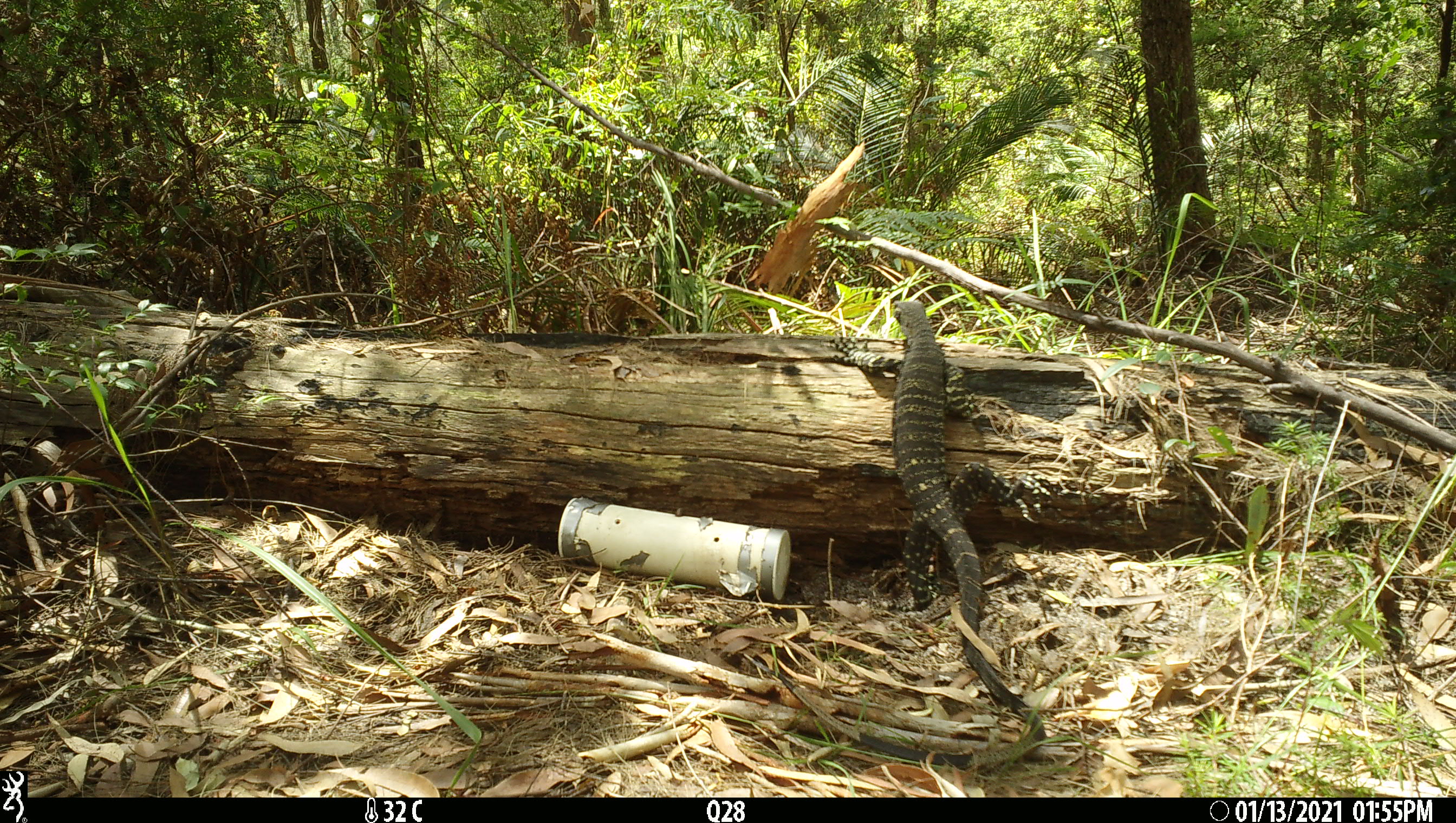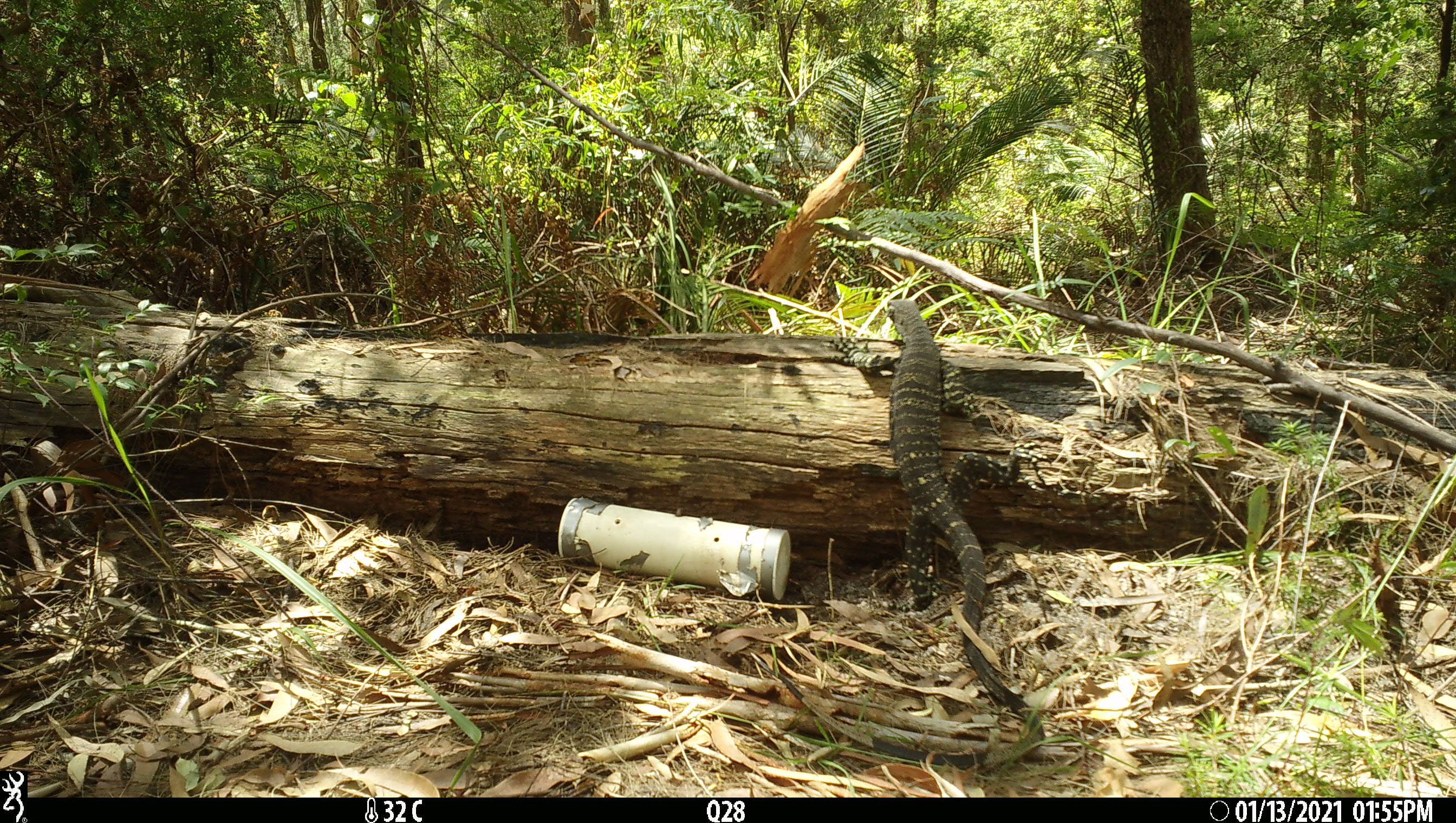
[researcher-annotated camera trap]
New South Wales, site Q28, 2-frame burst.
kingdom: Animalia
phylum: Chordata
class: Reptilia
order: Squamata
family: Varanidae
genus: Varanus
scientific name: Varanus varius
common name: lace monitor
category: goanna